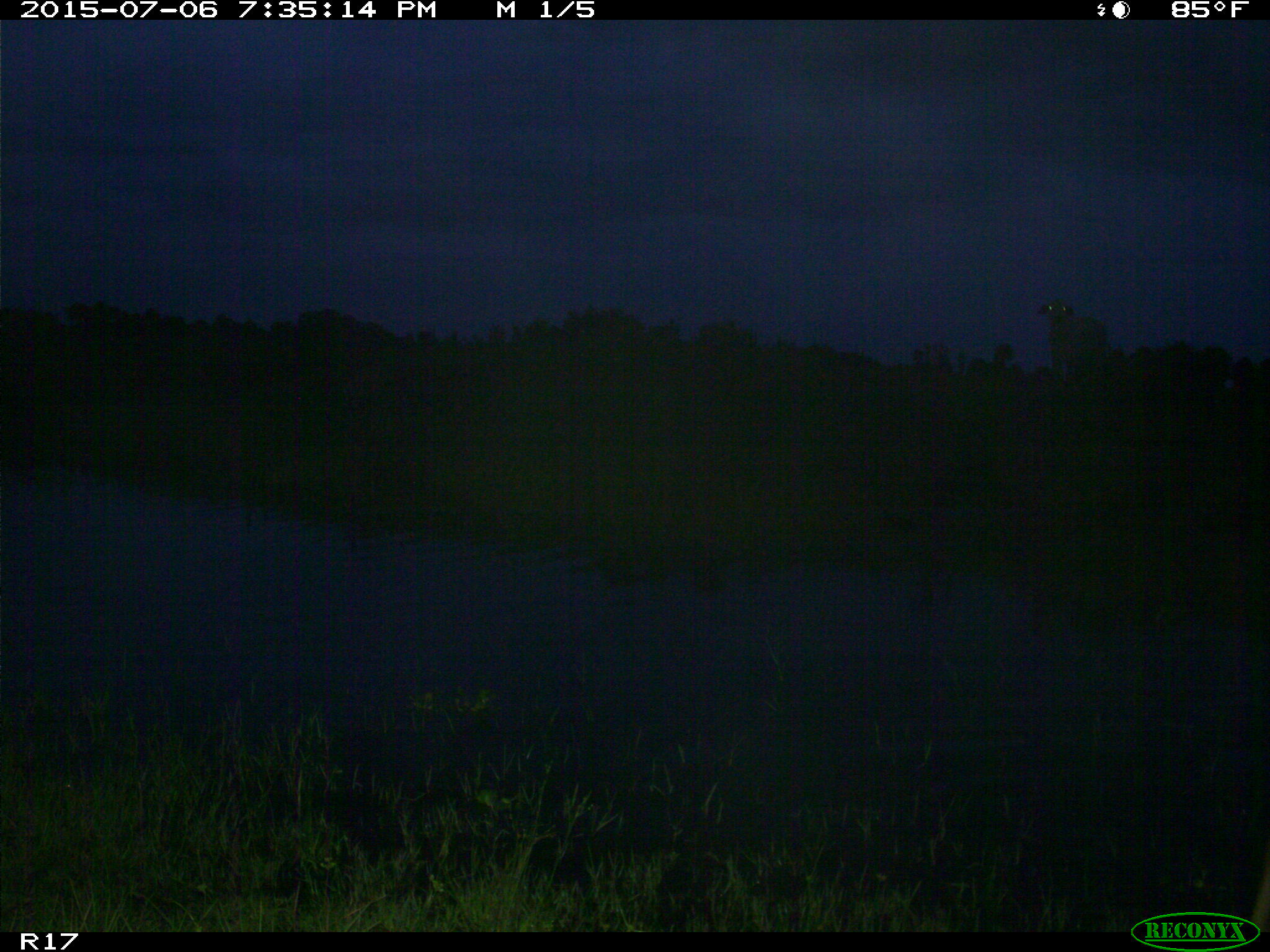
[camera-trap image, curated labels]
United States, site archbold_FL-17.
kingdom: Animalia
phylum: Chordata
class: Mammalia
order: Artiodactyla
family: Bovidae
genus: Bos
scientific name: Bos taurus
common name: domestic cow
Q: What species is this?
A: Bos taurus (domestic cow).